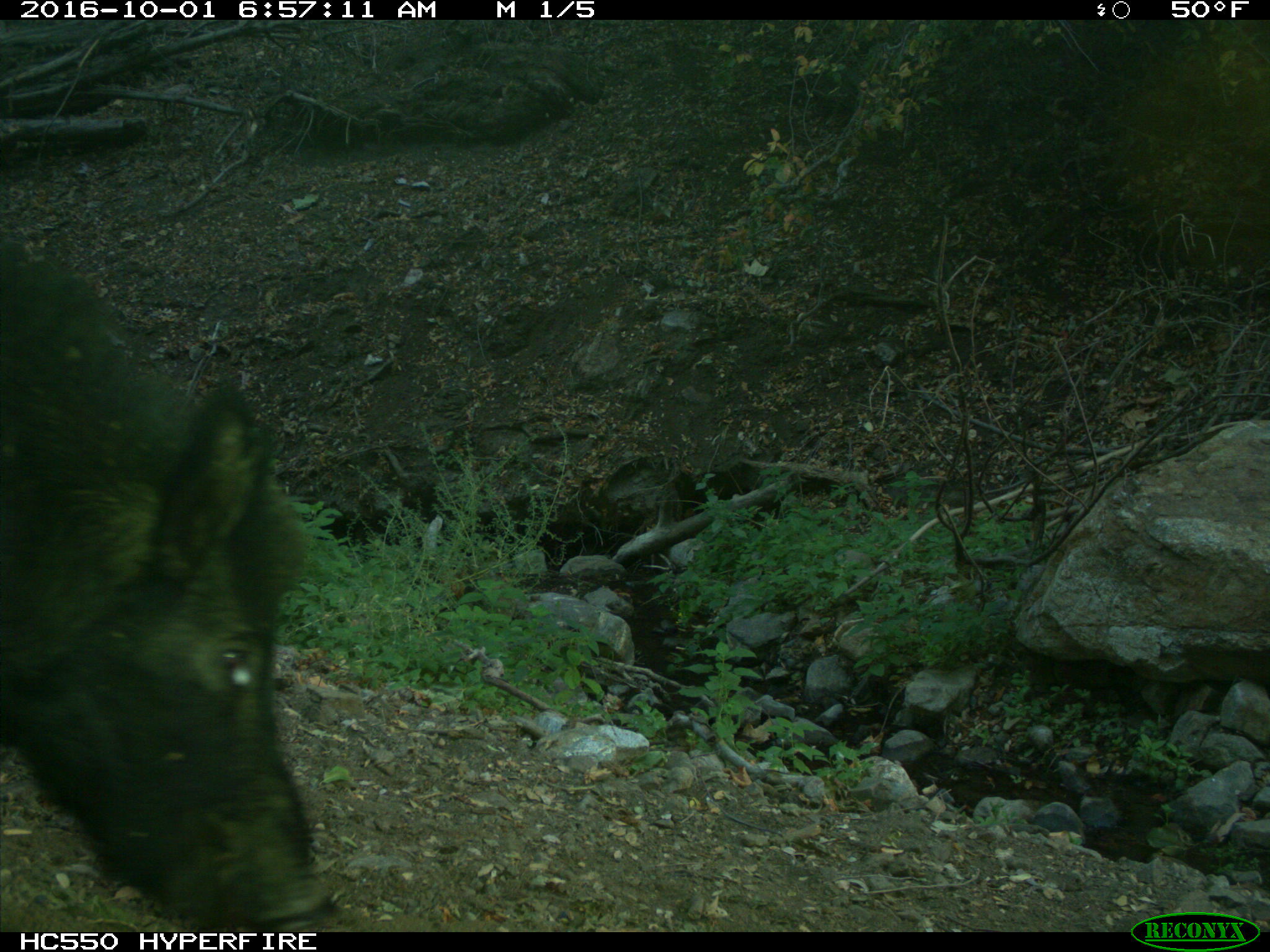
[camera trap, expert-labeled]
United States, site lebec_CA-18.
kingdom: Animalia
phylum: Chordata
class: Mammalia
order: Artiodactyla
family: Suidae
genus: Sus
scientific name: Sus scrofa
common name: wild boar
Sus scrofa (wild boar).